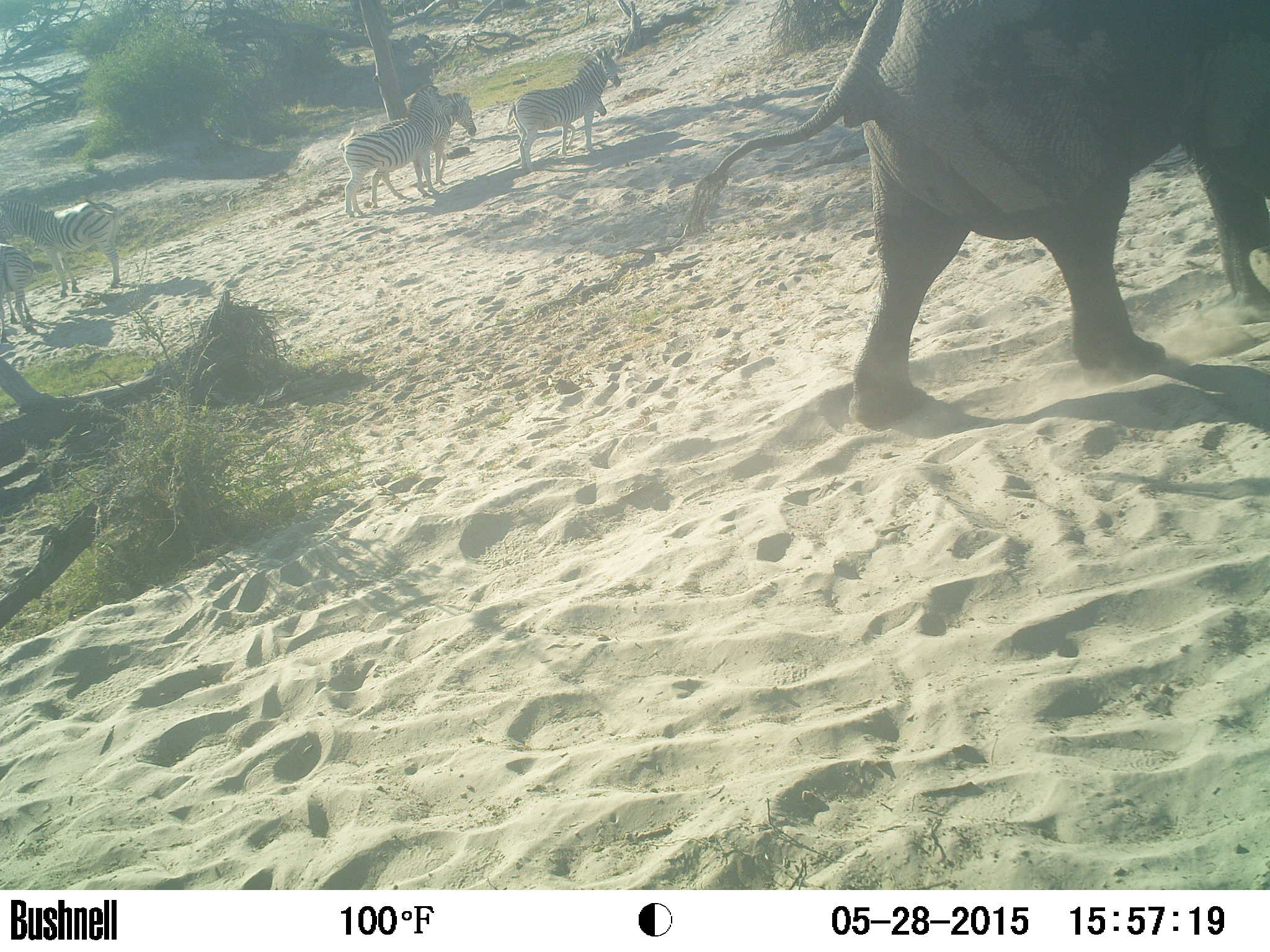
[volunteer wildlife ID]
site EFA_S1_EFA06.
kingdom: Animalia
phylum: Chordata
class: Mammalia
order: Proboscidea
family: Elephantidae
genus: Loxodonta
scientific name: Loxodonta africana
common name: african bush elephant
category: elephant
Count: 1.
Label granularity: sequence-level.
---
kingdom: Animalia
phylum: Chordata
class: Mammalia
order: Perissodactyla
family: Equidae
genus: Equus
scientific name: Equus quagga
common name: plains zebra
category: zebraplains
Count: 6.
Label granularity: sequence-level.